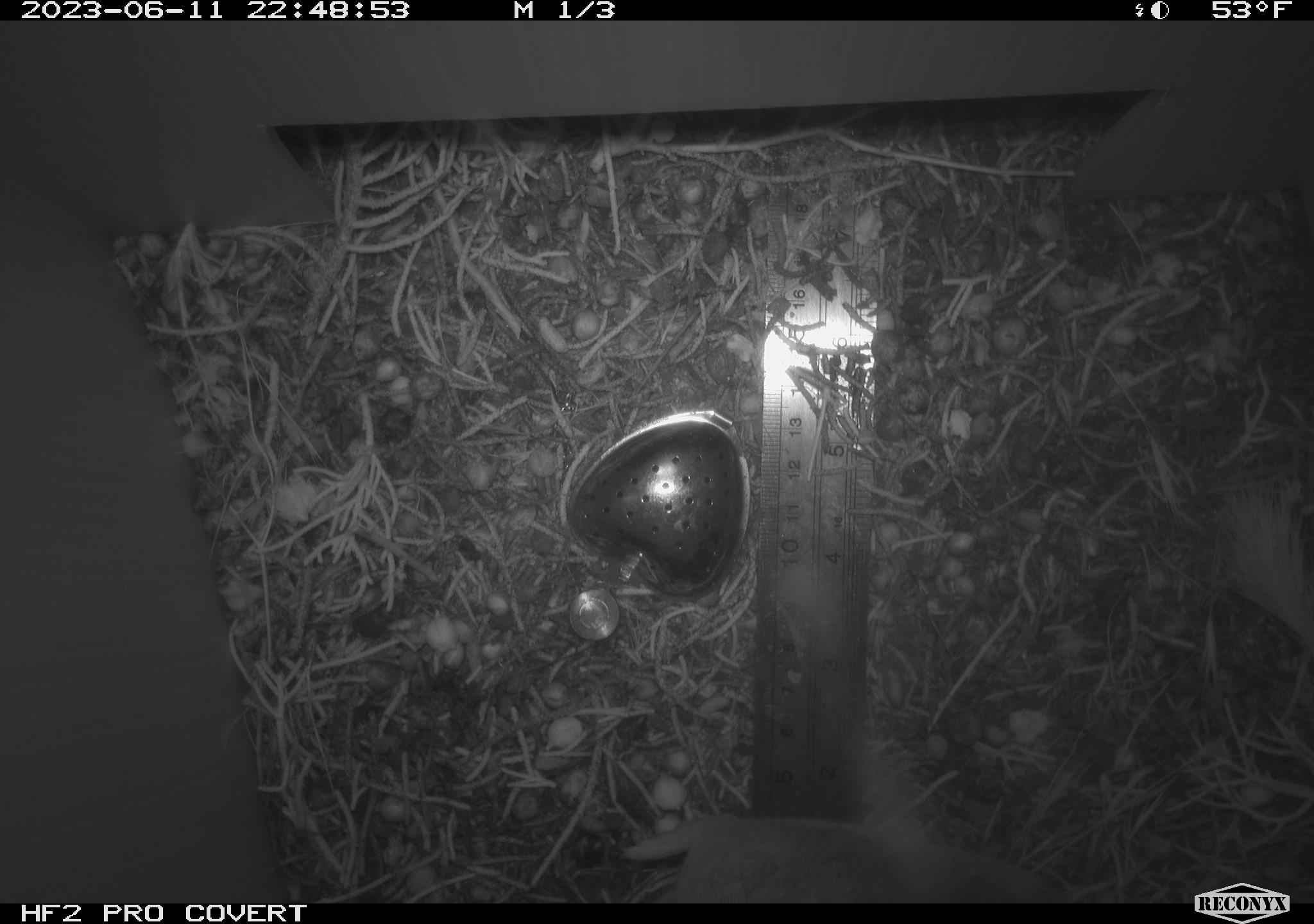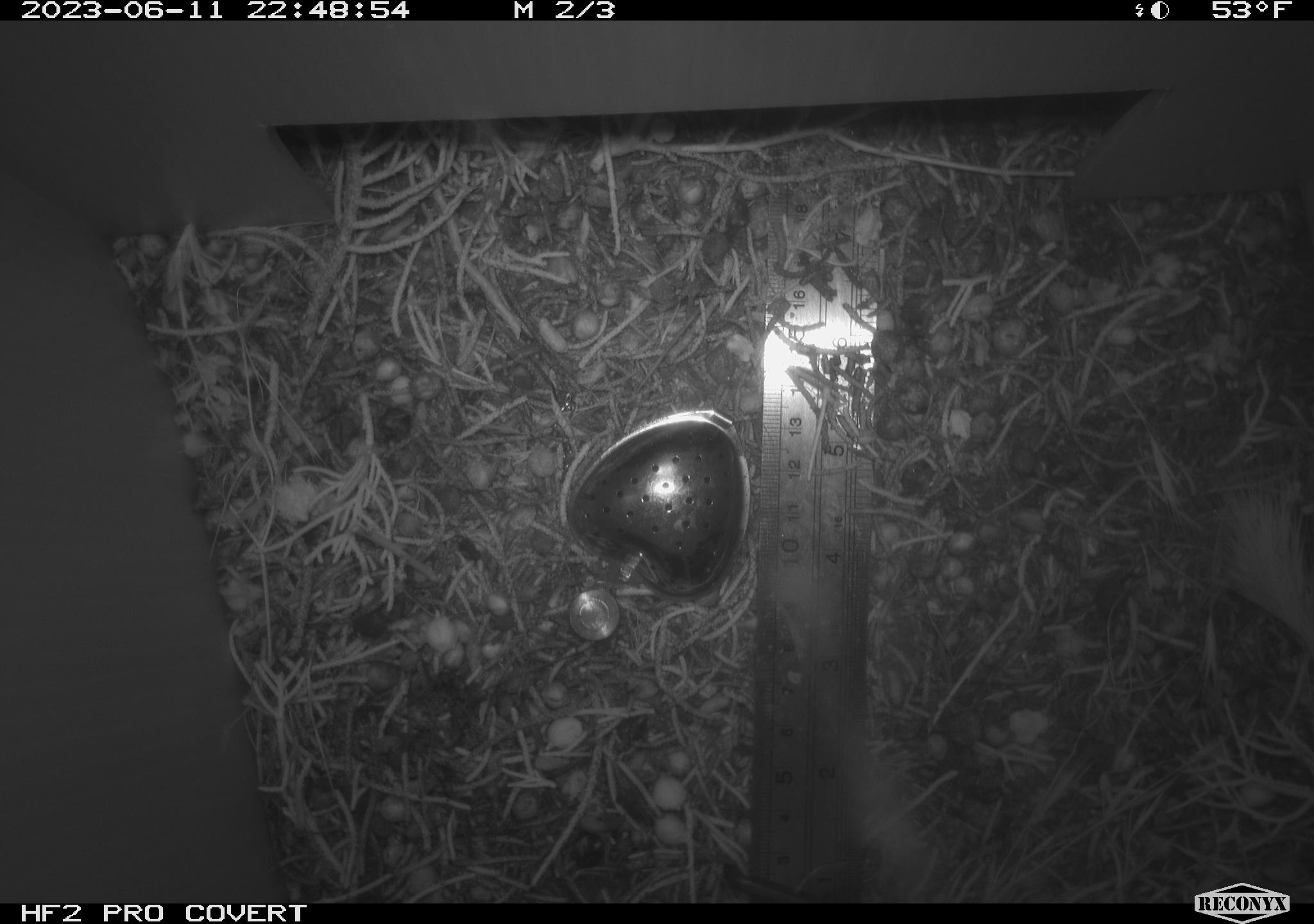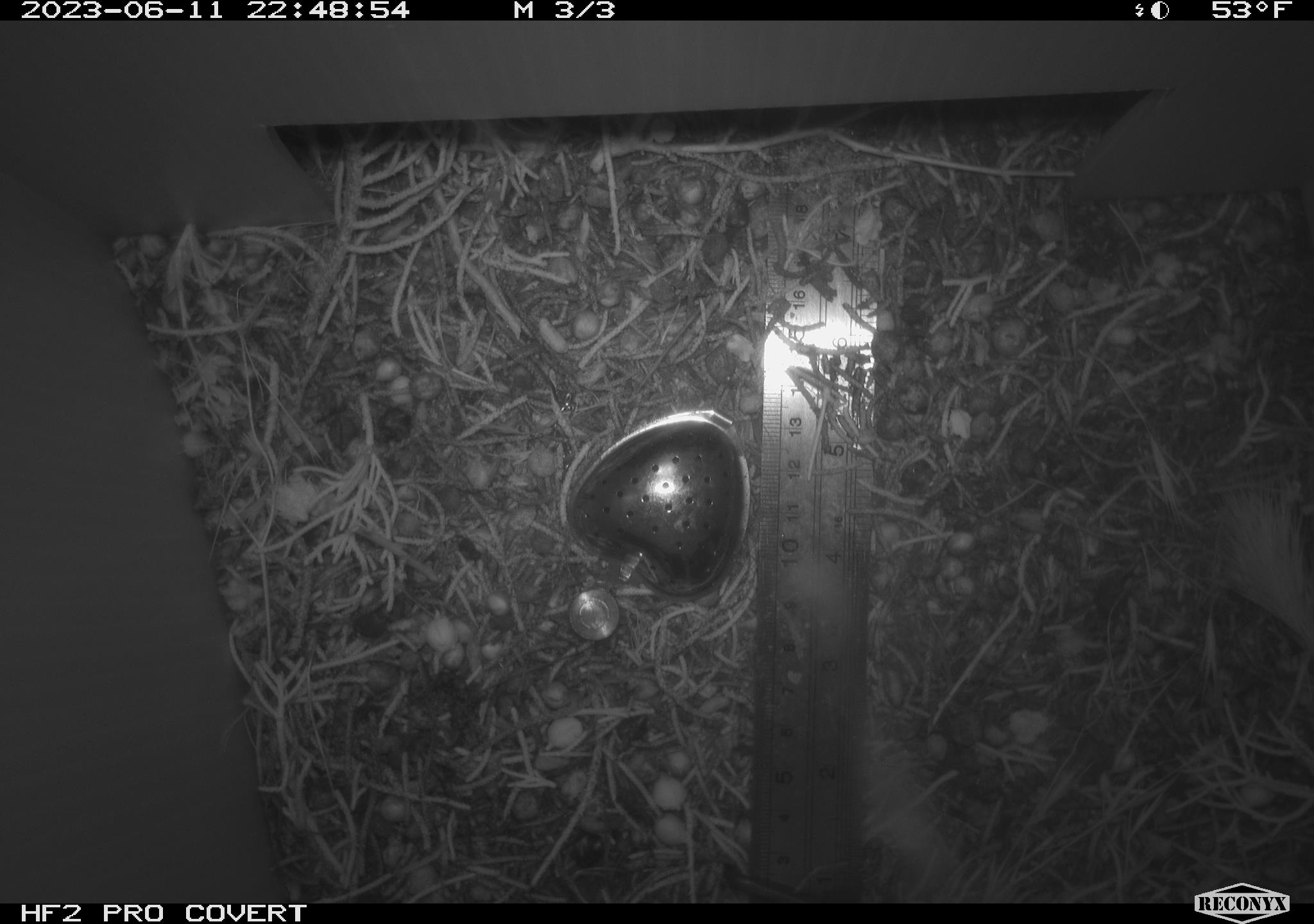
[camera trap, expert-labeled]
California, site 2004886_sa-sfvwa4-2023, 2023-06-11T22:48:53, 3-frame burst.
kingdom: Animalia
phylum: Chordata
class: Mammalia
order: Rodentia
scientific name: Rodentia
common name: mouse species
Mouse species (Rodentia).